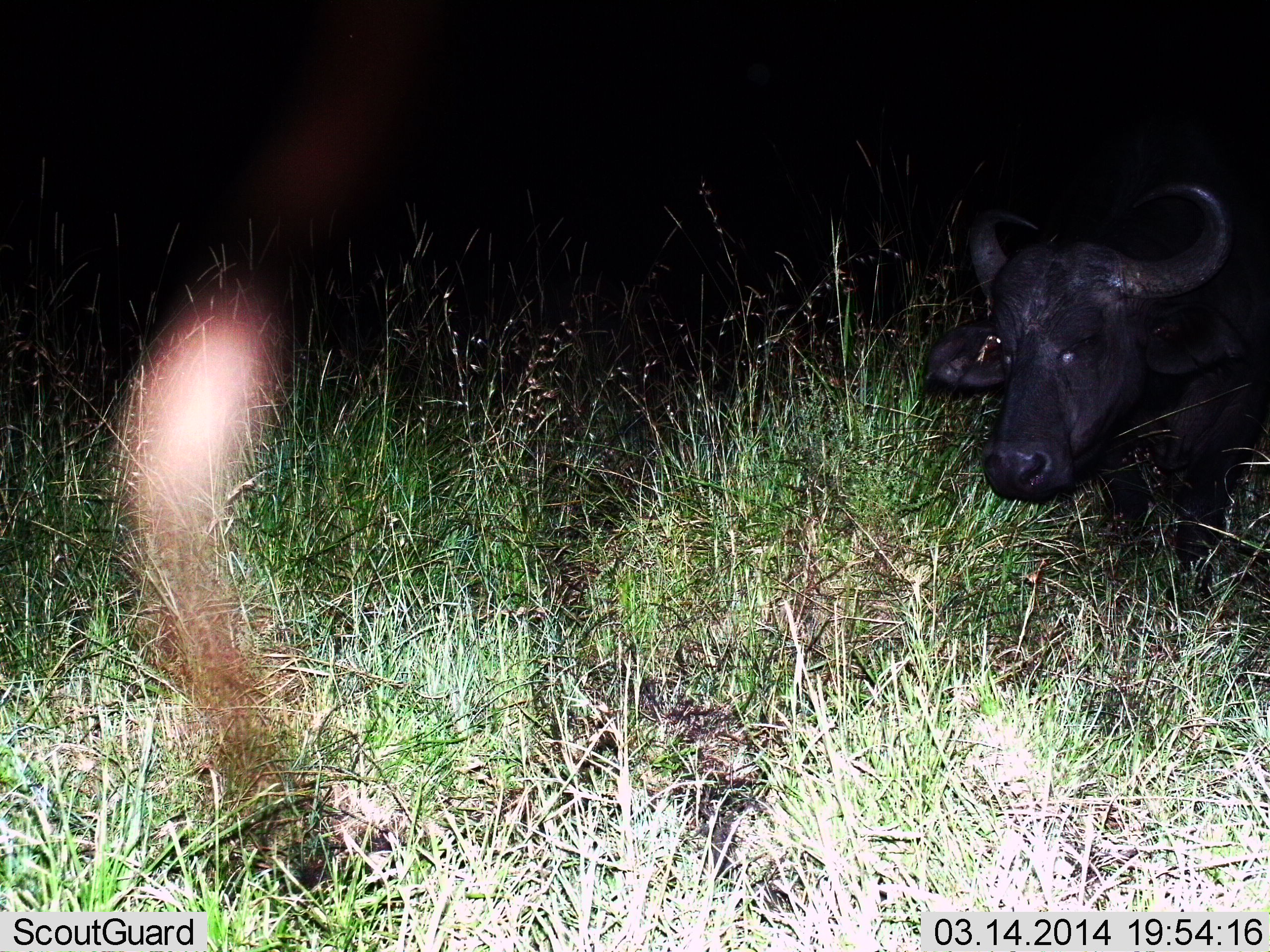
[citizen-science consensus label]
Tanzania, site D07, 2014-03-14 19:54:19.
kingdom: Animalia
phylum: Chordata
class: Mammalia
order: Artiodactyla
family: Bovidae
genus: Syncerus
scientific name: Syncerus caffer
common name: cape buffalo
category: buffalo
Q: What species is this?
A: Buffalo (cape buffalo) (Syncerus caffer).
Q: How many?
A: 1.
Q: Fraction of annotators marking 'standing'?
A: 20%.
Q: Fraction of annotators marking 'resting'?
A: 40%.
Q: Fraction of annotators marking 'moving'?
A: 40%.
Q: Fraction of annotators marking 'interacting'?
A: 0%.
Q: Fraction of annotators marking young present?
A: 0%.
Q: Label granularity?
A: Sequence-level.